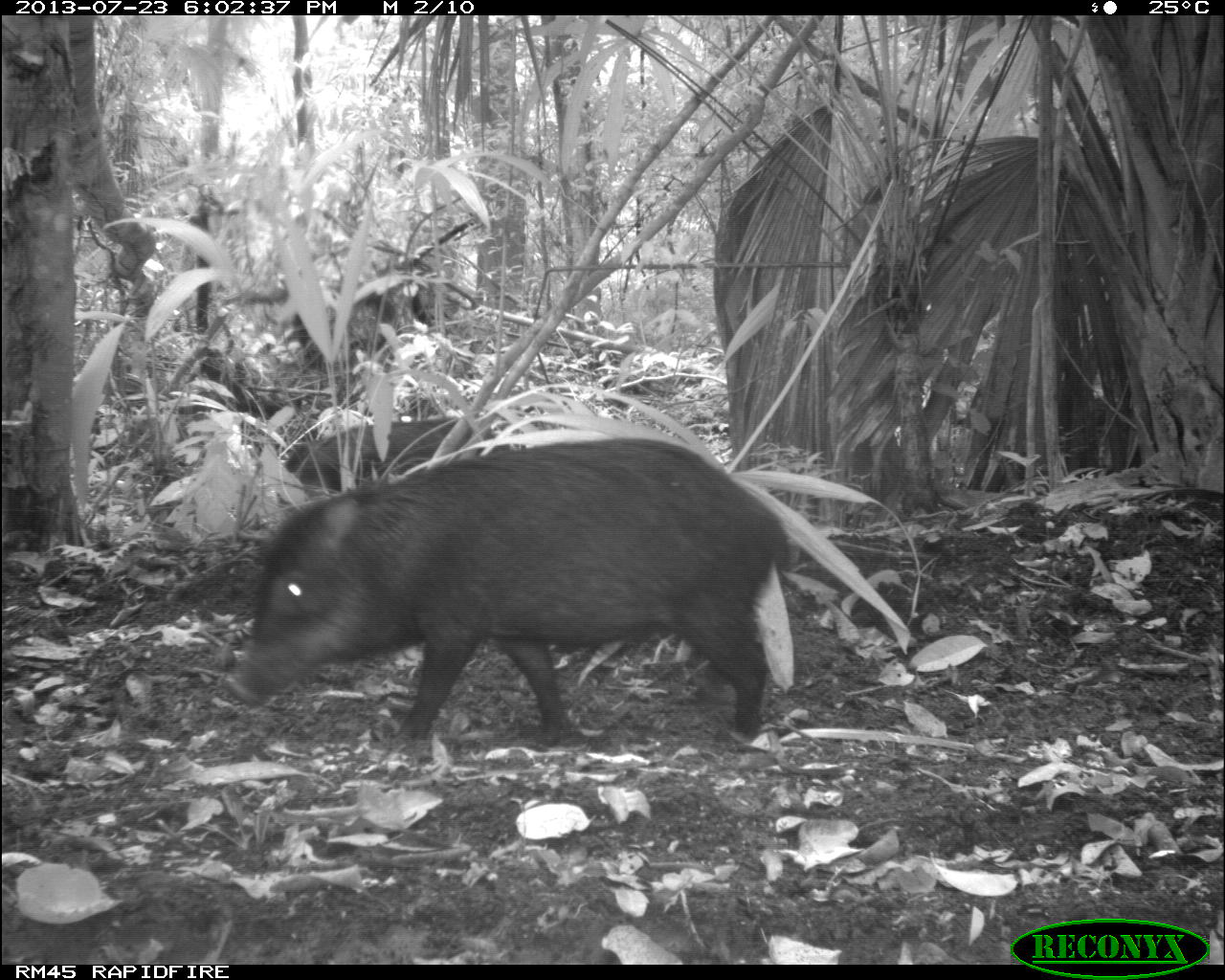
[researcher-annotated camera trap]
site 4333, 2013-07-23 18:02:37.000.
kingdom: Animalia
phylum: Chordata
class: Mammalia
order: Artiodactyla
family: Tayassuidae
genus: Tayassu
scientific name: Tayassu pecari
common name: white-lipped peccary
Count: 2.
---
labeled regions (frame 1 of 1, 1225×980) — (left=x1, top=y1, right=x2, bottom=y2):
tayassu pecari: (left=225, top=435, right=792, bottom=750)